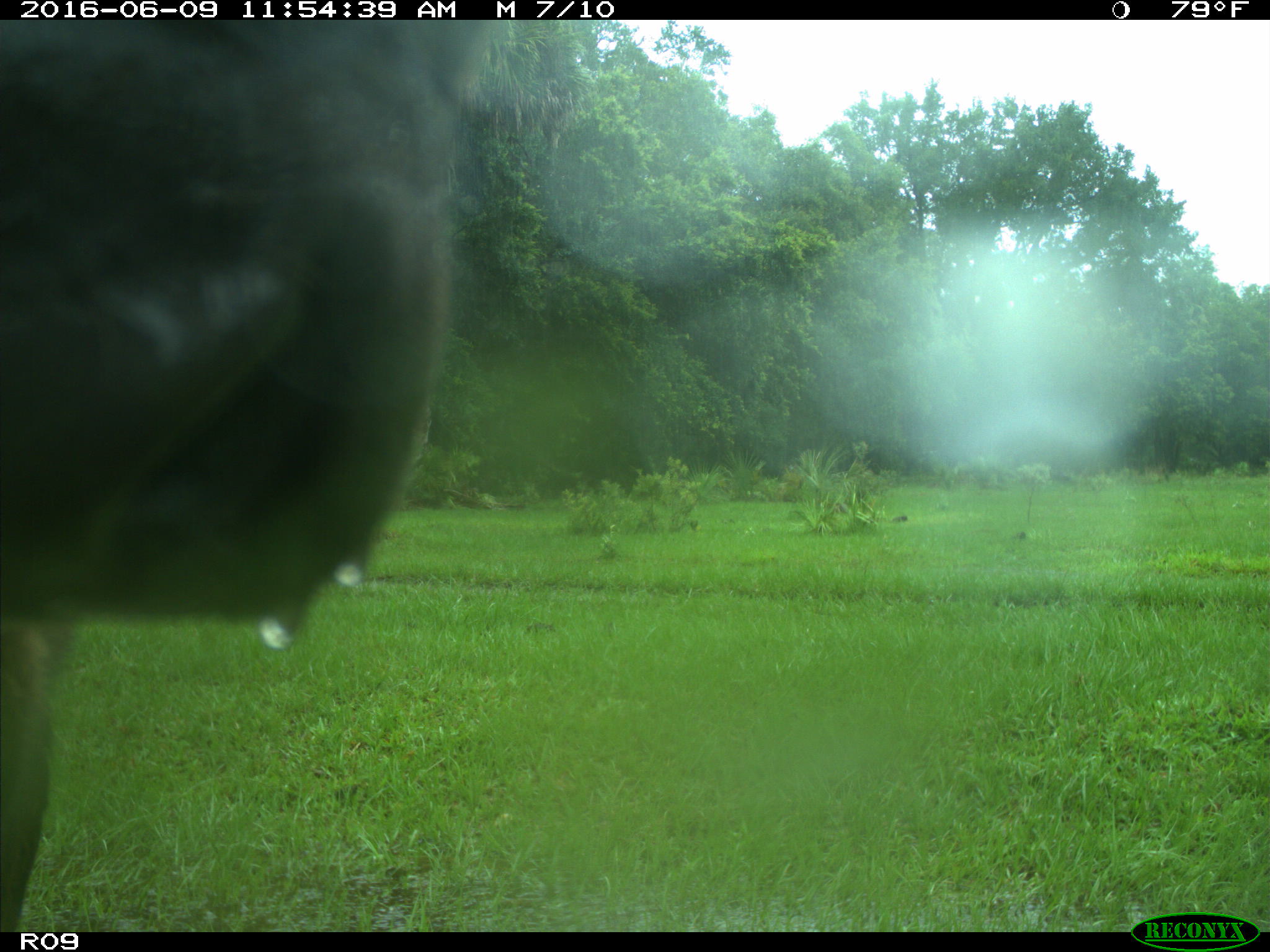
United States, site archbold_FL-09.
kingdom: Animalia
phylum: Chordata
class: Mammalia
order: Artiodactyla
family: Bovidae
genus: Bos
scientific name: Bos taurus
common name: domestic cow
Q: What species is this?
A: Bos taurus (domestic cow).